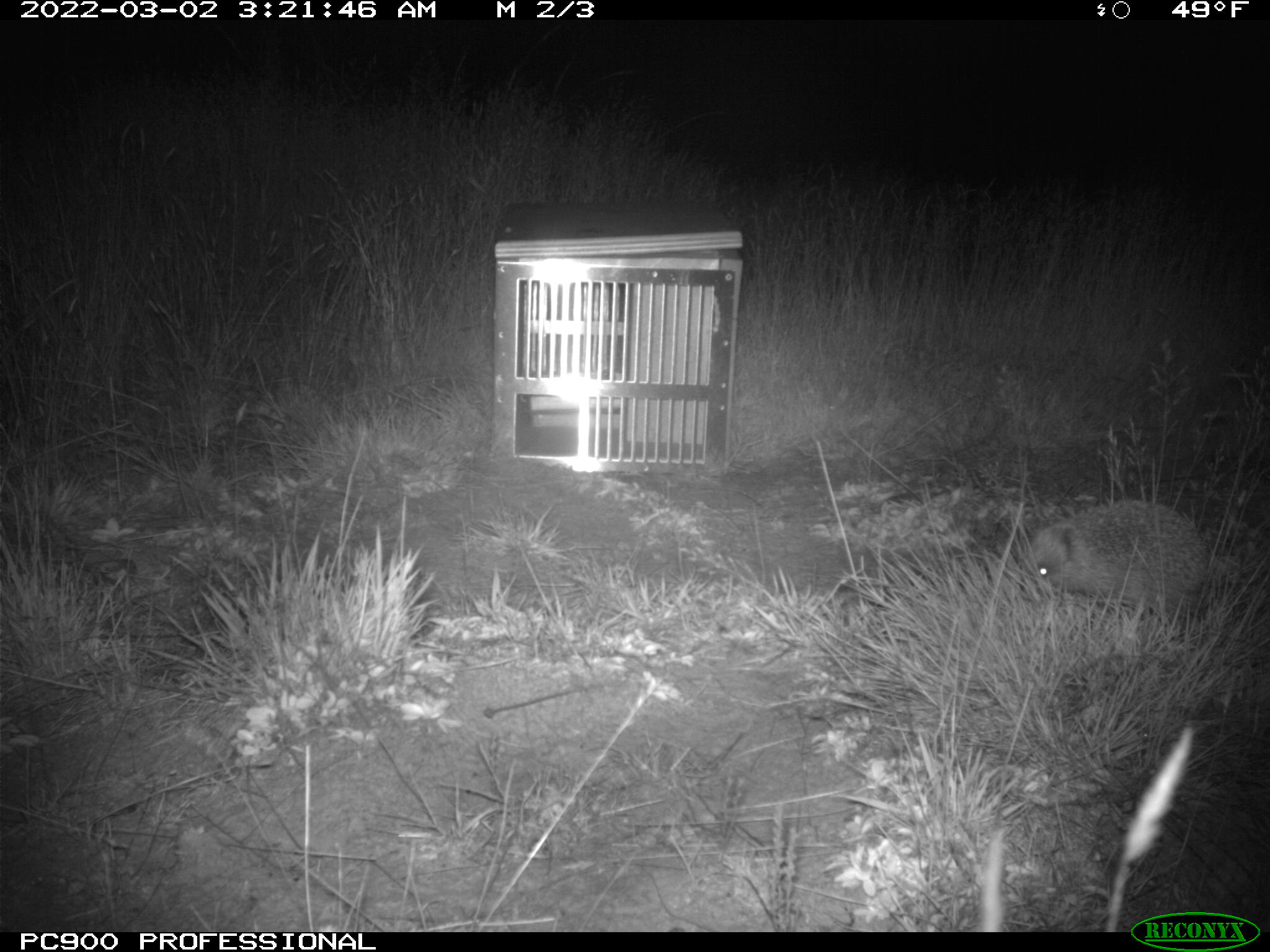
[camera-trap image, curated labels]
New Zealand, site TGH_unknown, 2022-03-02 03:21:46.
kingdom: Animalia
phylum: Chordata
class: Mammalia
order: Eulipotyphla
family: Erinaceidae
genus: Erinaceus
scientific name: Erinaceus europaeus europaeus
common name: european hedgehog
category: hedgehog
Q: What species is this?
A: Hedgehog (european hedgehog) (Erinaceus europaeus europaeus).